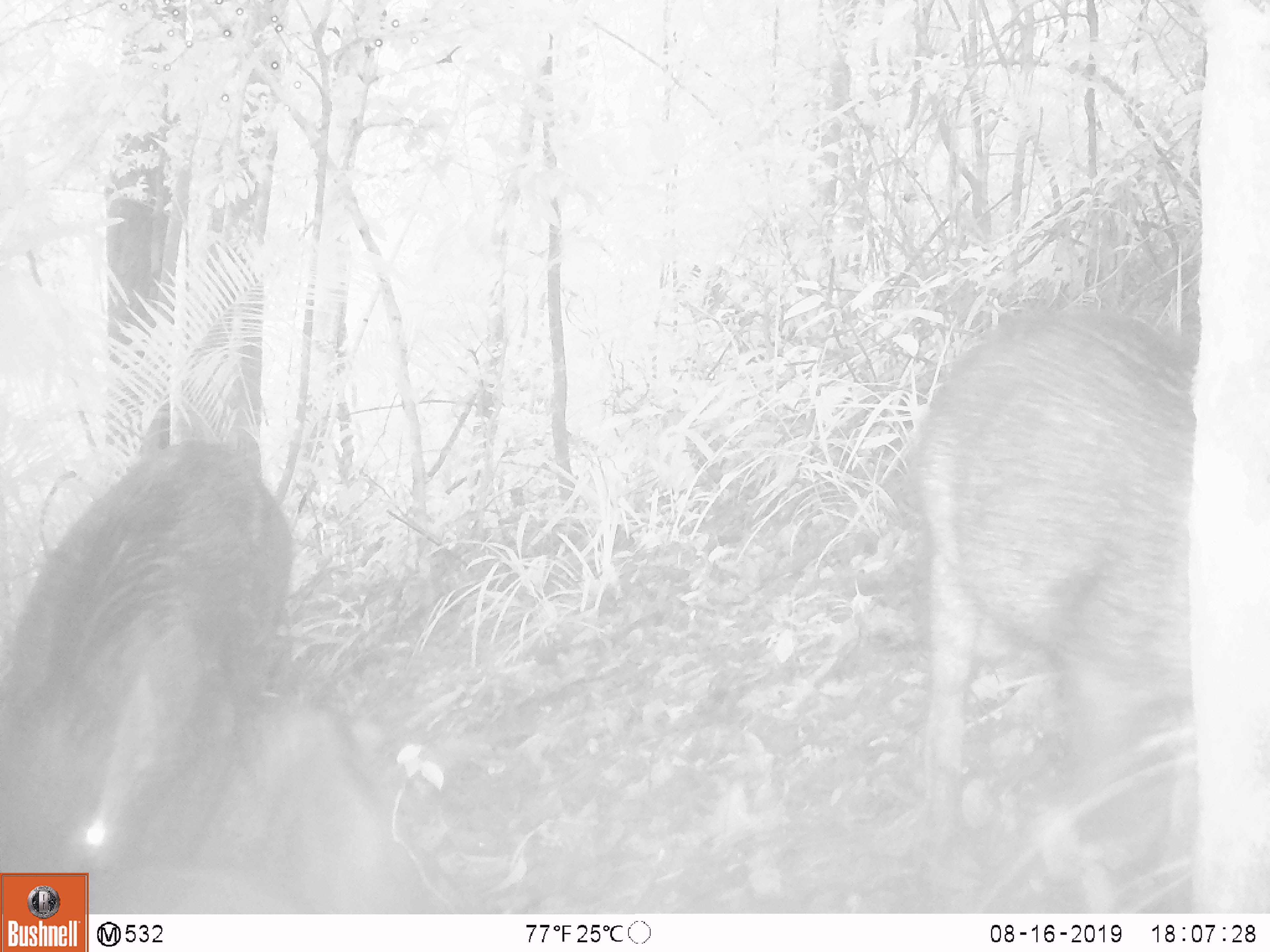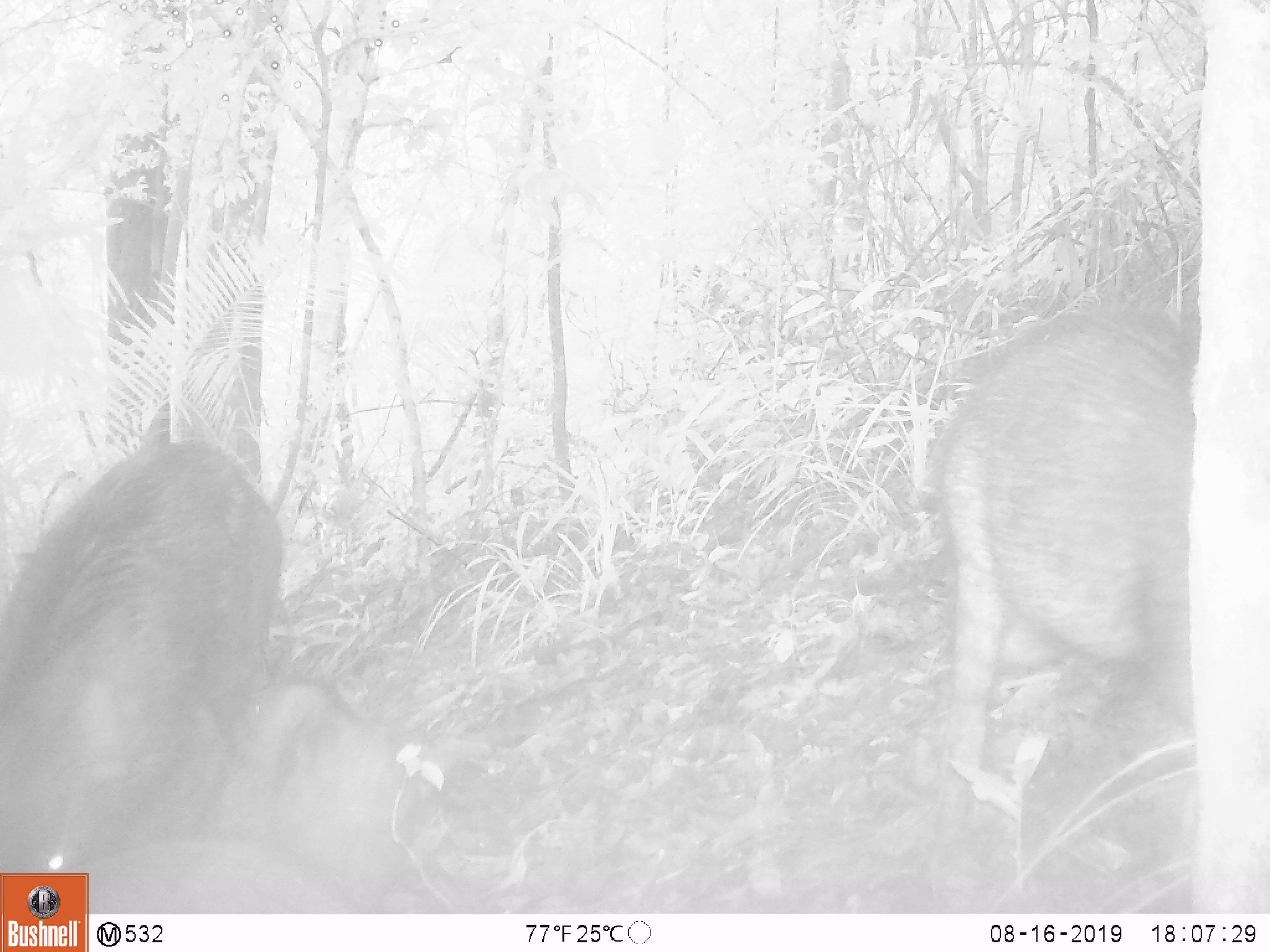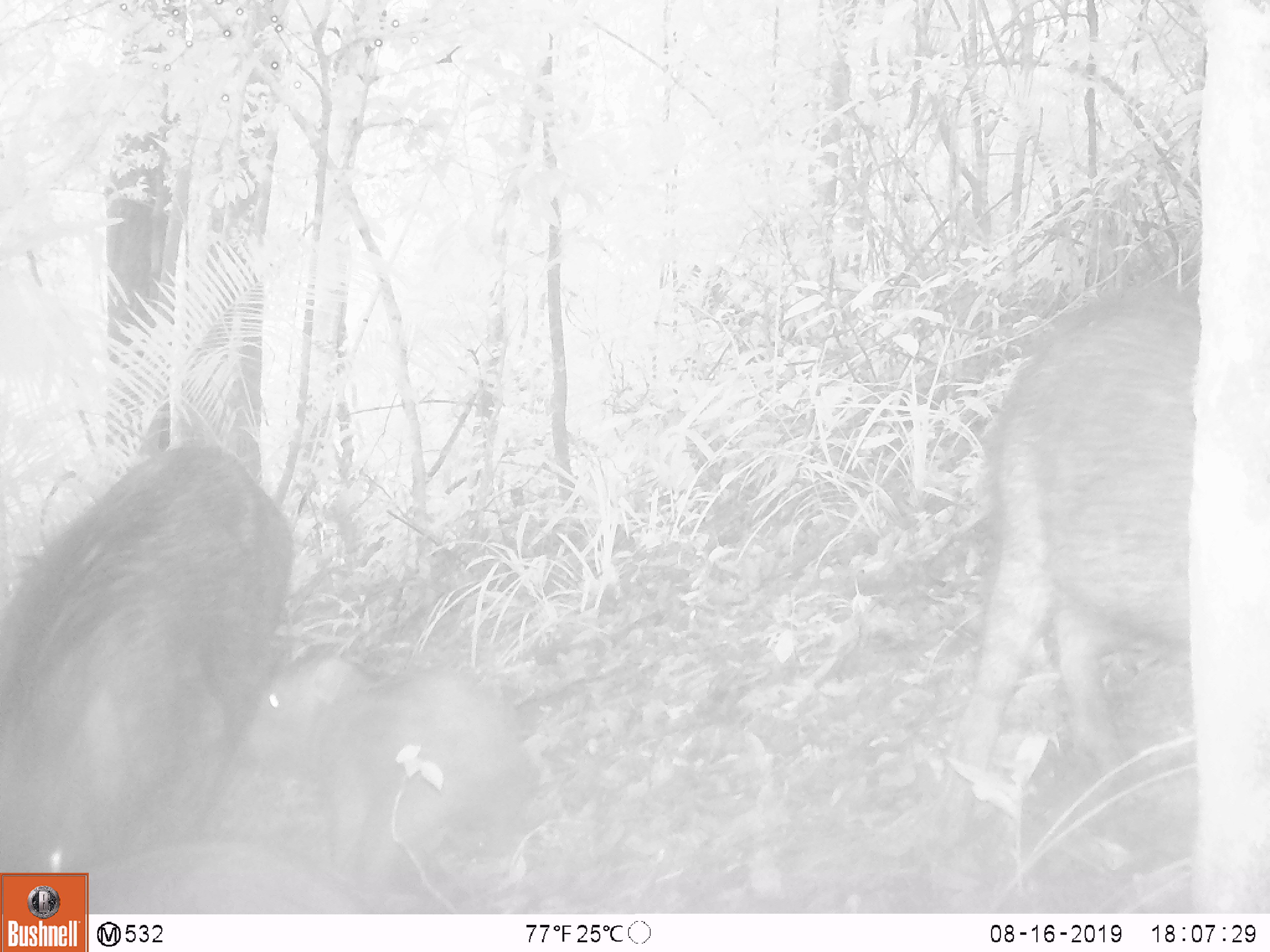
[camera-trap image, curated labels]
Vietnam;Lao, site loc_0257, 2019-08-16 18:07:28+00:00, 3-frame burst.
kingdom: Animalia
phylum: Chordata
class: Mammalia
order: Artiodactyla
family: Suidae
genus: Sus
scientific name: Sus scrofa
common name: eurasian wild pig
Eurasian wild pig (Sus scrofa). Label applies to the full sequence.